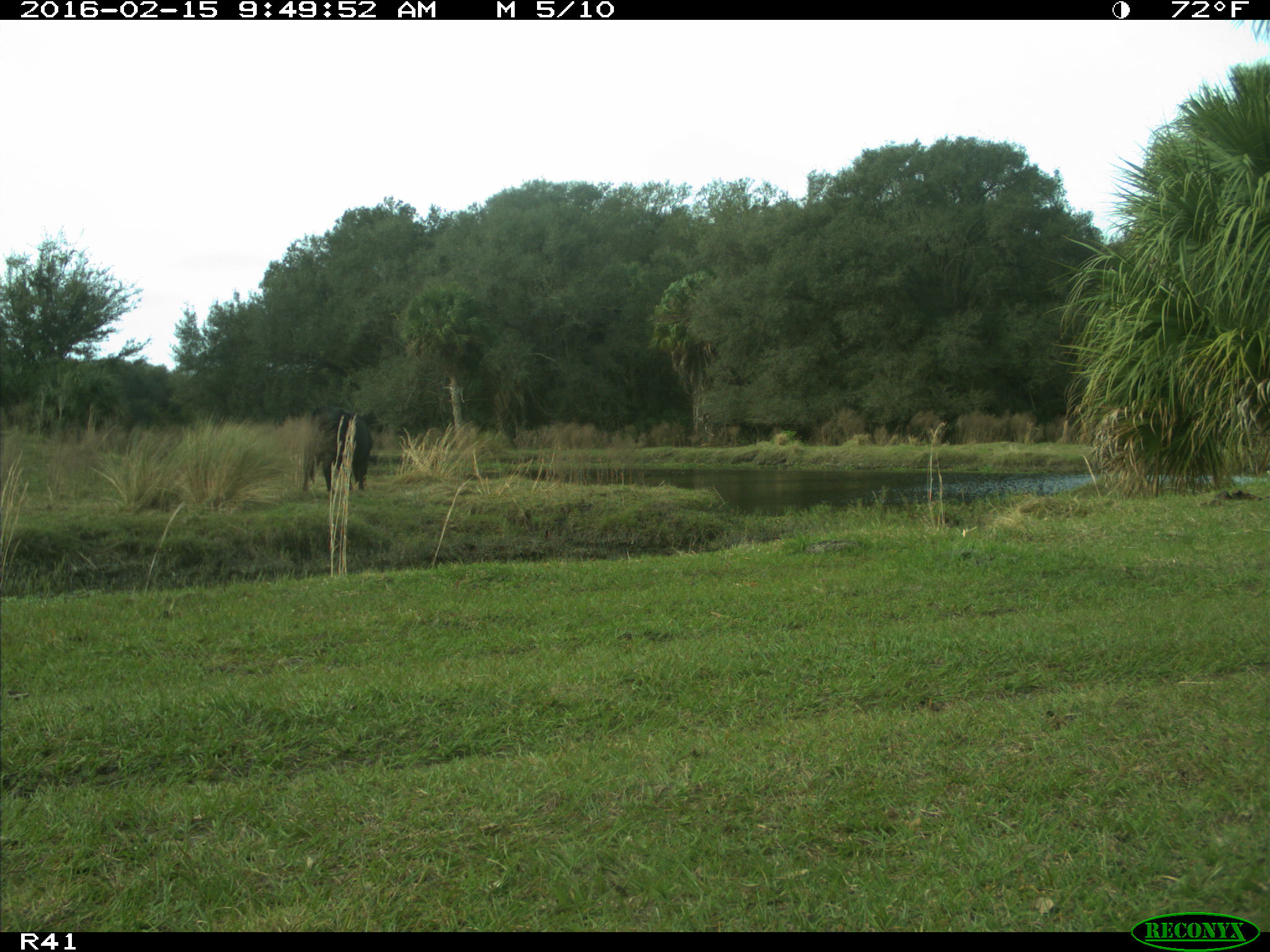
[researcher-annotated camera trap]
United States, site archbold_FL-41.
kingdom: Animalia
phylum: Chordata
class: Mammalia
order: Artiodactyla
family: Bovidae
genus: Bos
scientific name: Bos taurus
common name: domestic cow